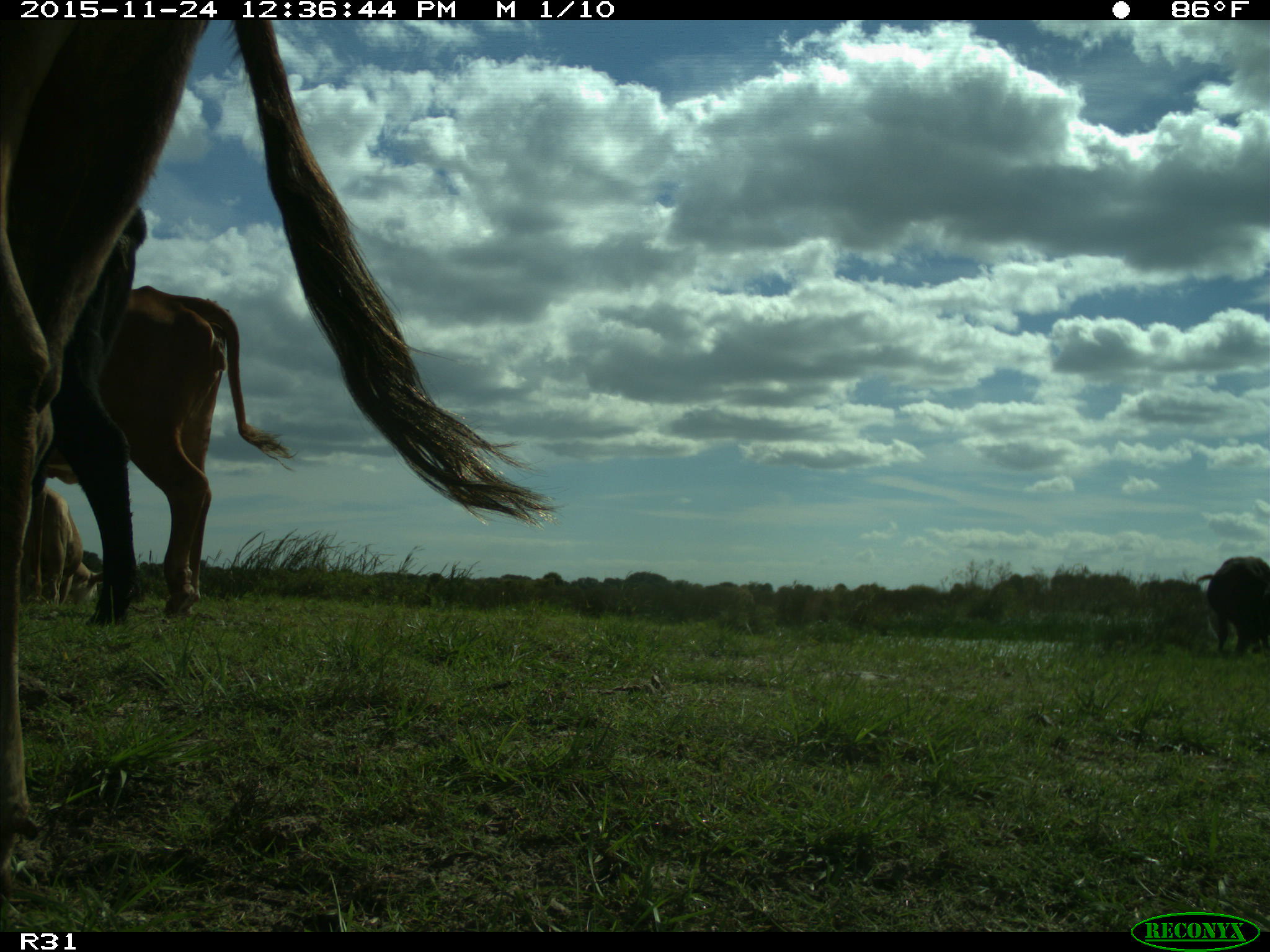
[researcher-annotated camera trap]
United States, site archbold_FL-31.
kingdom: Animalia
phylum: Chordata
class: Mammalia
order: Artiodactyla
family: Bovidae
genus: Bos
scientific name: Bos taurus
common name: domestic cow